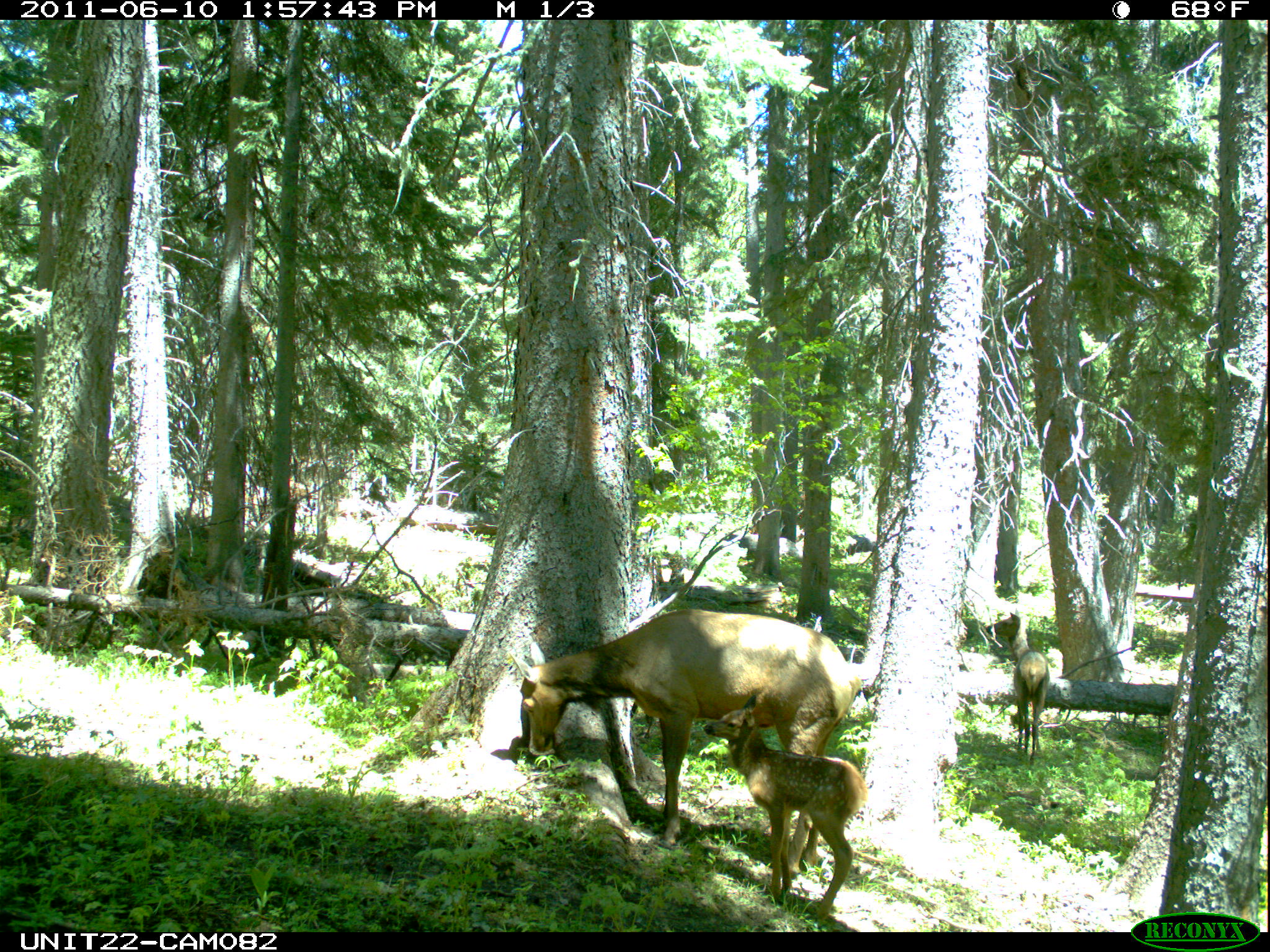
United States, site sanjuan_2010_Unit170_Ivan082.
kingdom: Animalia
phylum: Chordata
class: Mammalia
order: Artiodactyla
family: Cervidae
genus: Cervus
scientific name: Cervus elaphus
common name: red deer